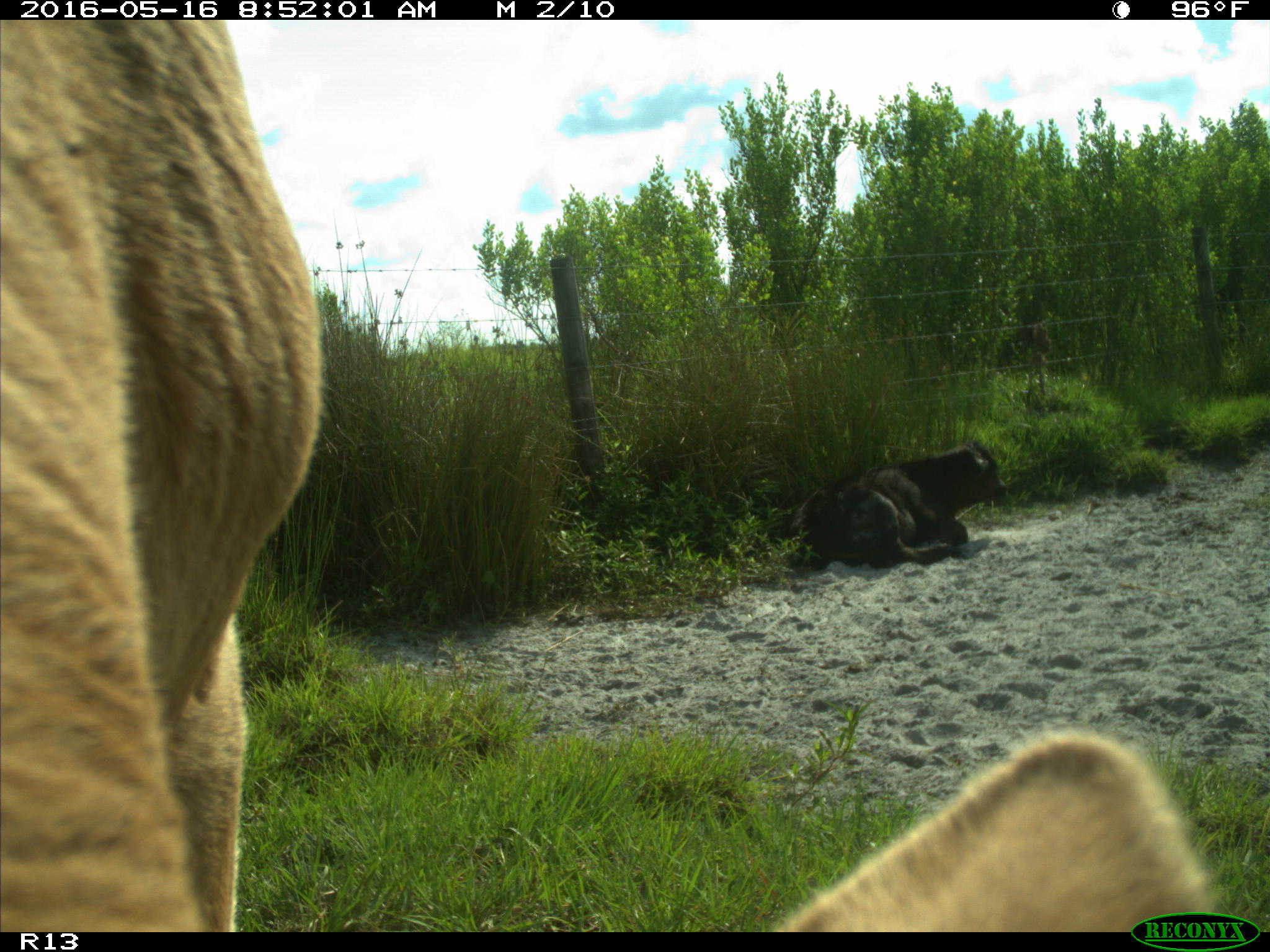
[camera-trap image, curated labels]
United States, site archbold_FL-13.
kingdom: Animalia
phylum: Chordata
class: Mammalia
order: Artiodactyla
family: Bovidae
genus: Bos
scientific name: Bos taurus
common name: domestic cow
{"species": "Bos taurus (domestic cow)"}